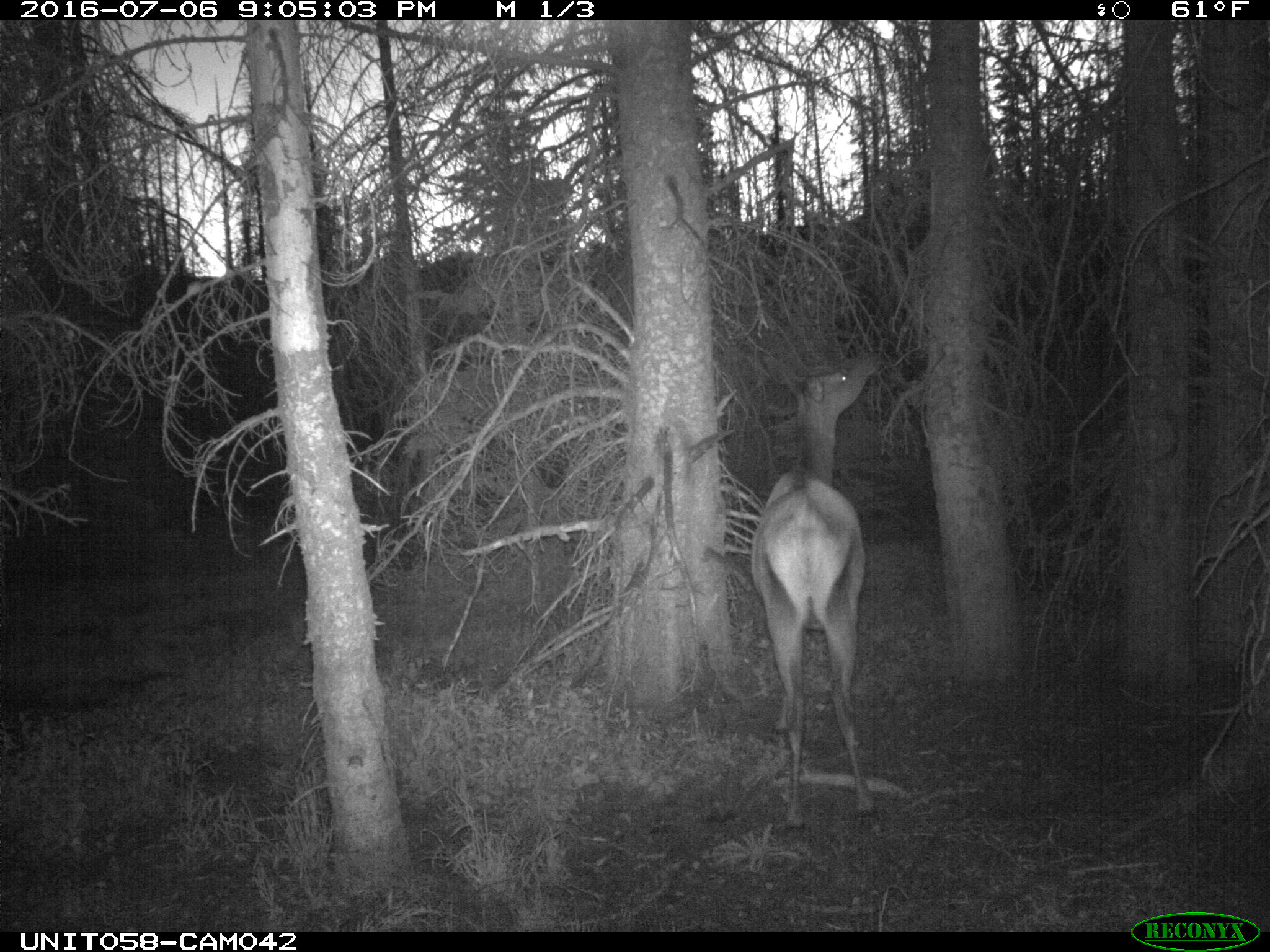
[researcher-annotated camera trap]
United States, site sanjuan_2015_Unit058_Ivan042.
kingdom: Animalia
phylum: Chordata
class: Mammalia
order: Artiodactyla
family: Cervidae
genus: Cervus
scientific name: Cervus elaphus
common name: red deer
Cervus elaphus (red deer).